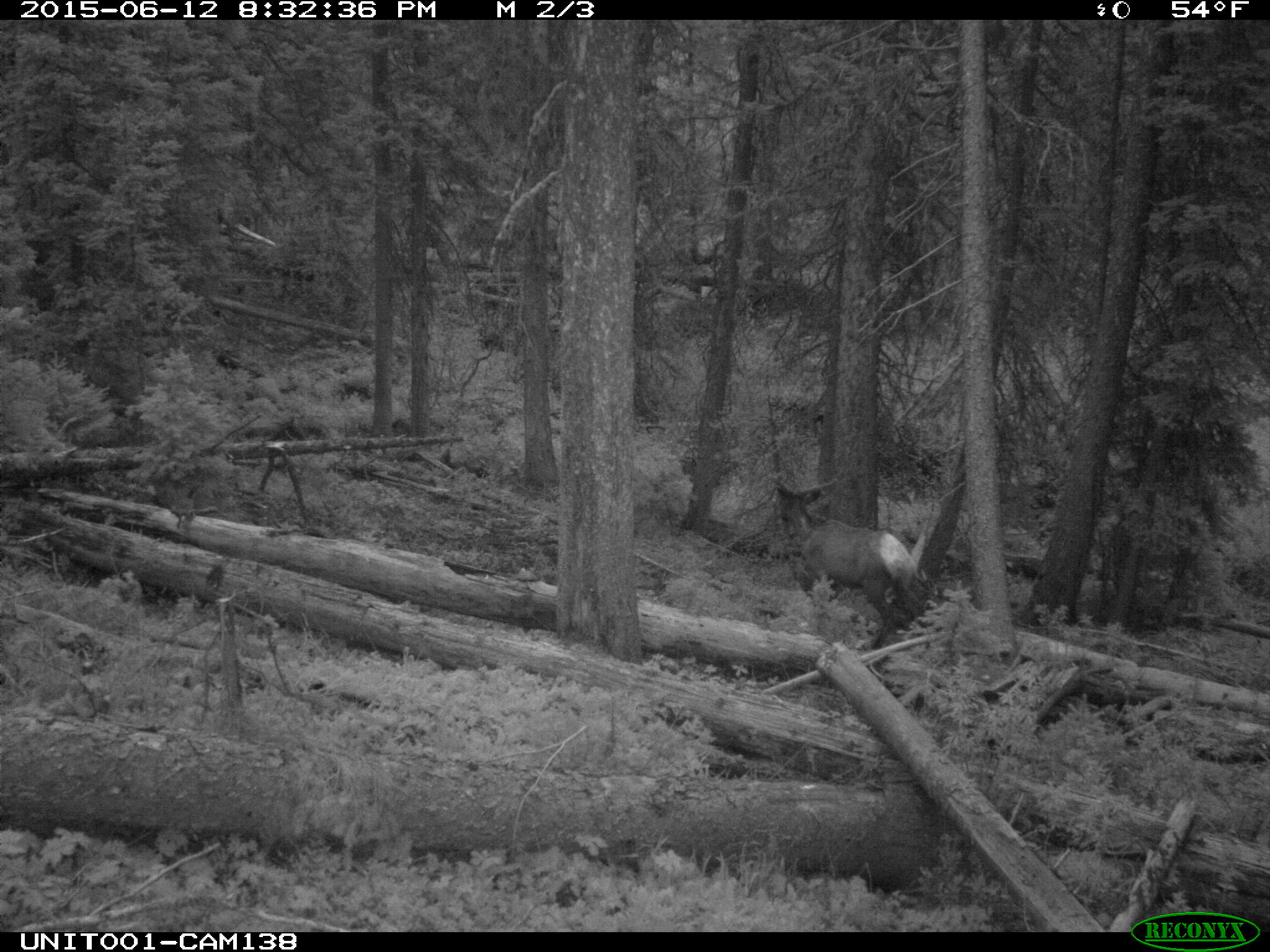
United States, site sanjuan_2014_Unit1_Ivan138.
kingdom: Animalia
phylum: Chordata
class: Mammalia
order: Artiodactyla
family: Cervidae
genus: Cervus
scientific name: Cervus elaphus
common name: red deer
Cervus elaphus (red deer).